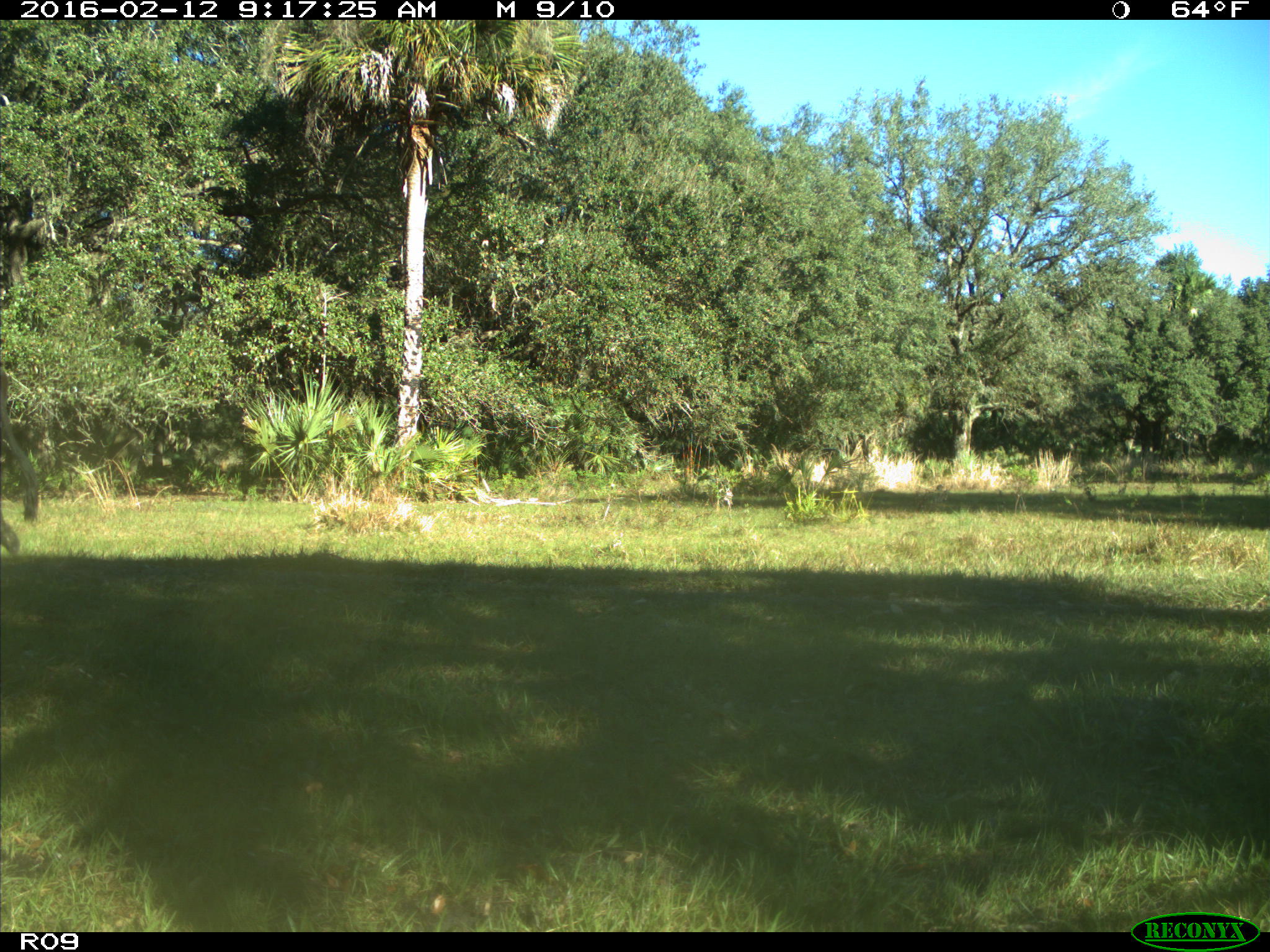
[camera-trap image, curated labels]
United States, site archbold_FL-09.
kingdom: Animalia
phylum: Chordata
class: Mammalia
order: Artiodactyla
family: Bovidae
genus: Bos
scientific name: Bos taurus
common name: domestic cow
Bos taurus (domestic cow).